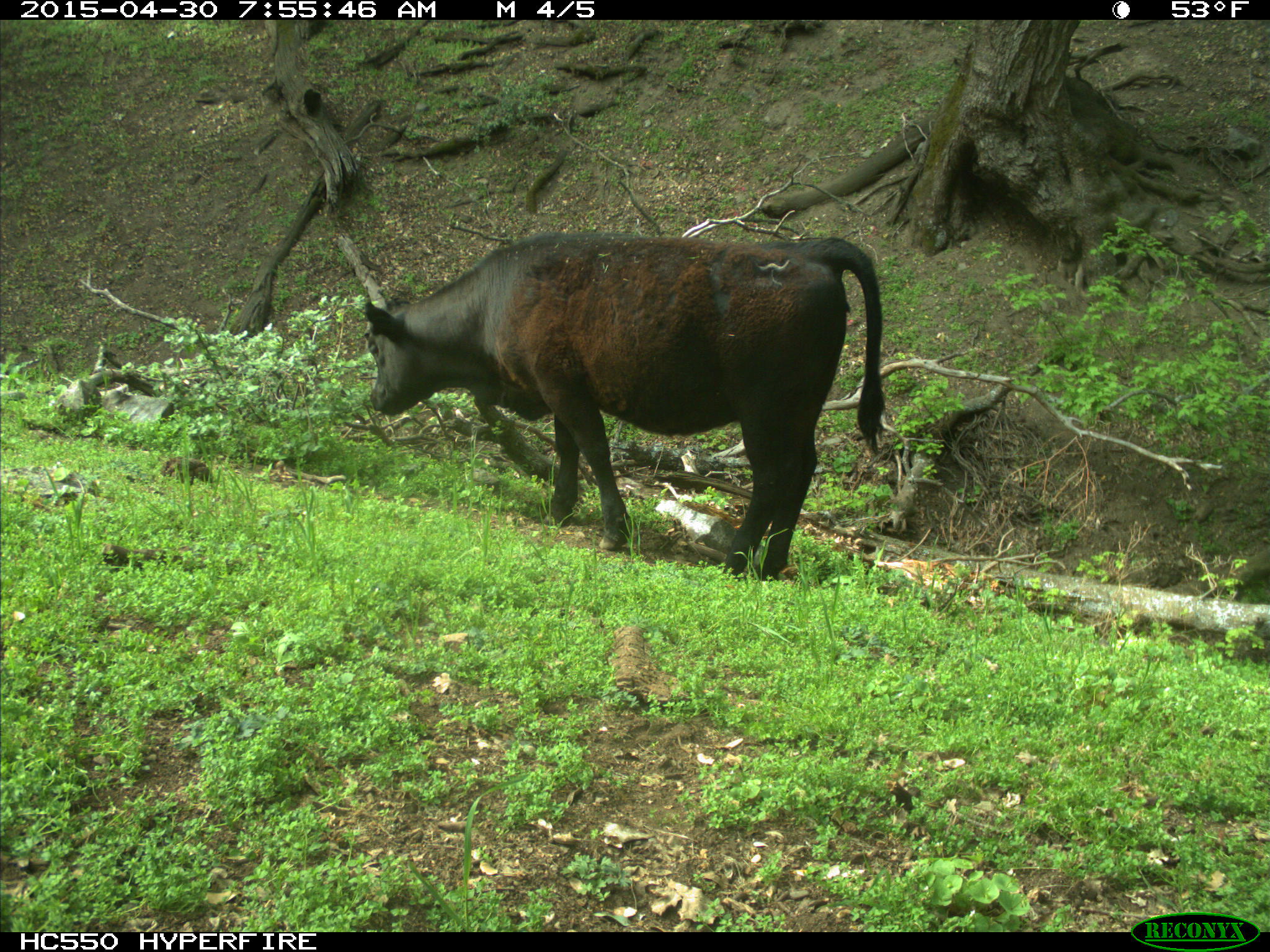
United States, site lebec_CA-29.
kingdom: Animalia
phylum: Chordata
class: Mammalia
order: Artiodactyla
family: Bovidae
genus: Bos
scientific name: Bos taurus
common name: domestic cow